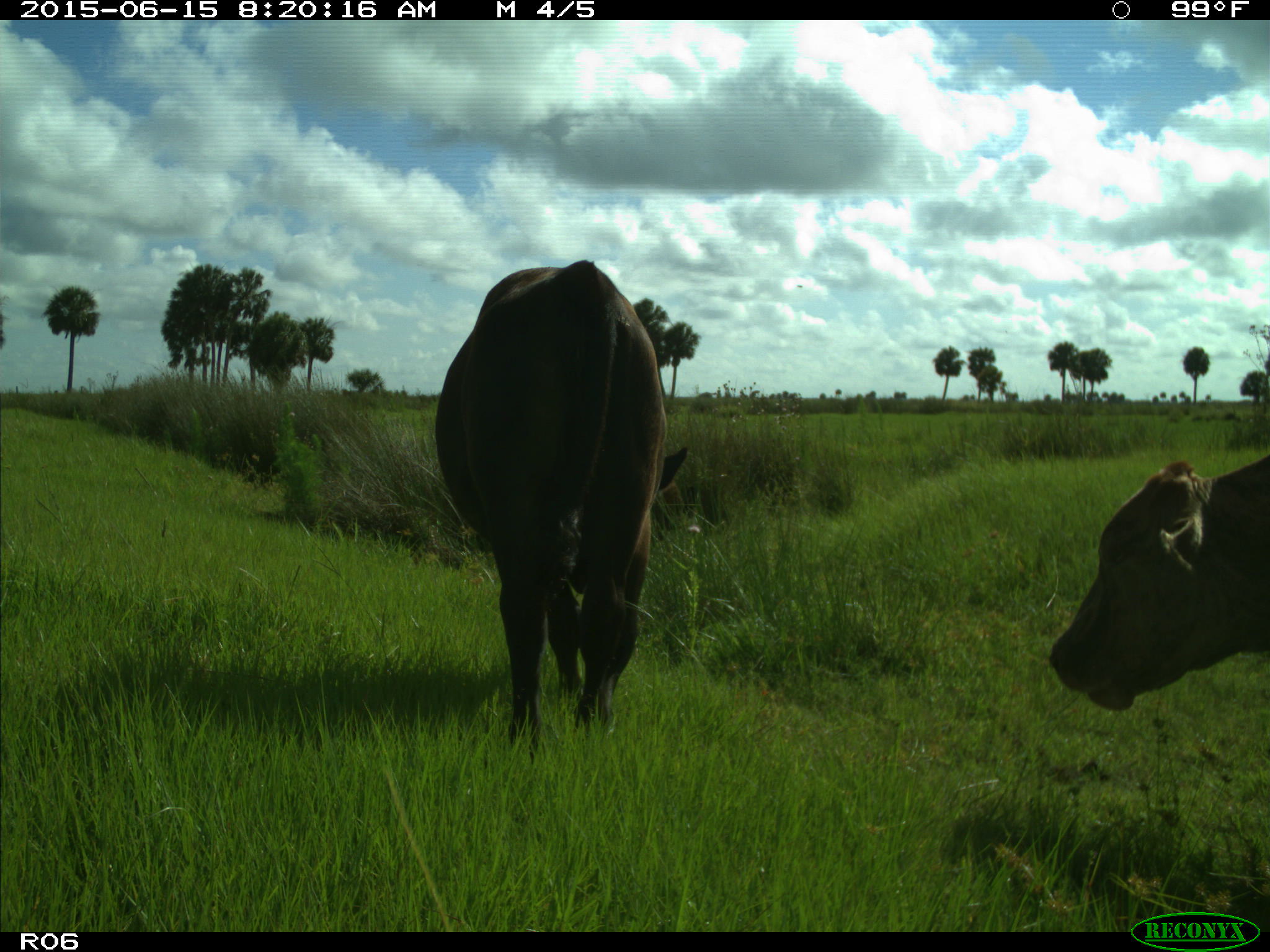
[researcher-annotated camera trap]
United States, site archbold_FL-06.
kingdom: Animalia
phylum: Chordata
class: Mammalia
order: Artiodactyla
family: Bovidae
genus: Bos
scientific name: Bos taurus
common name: domestic cow